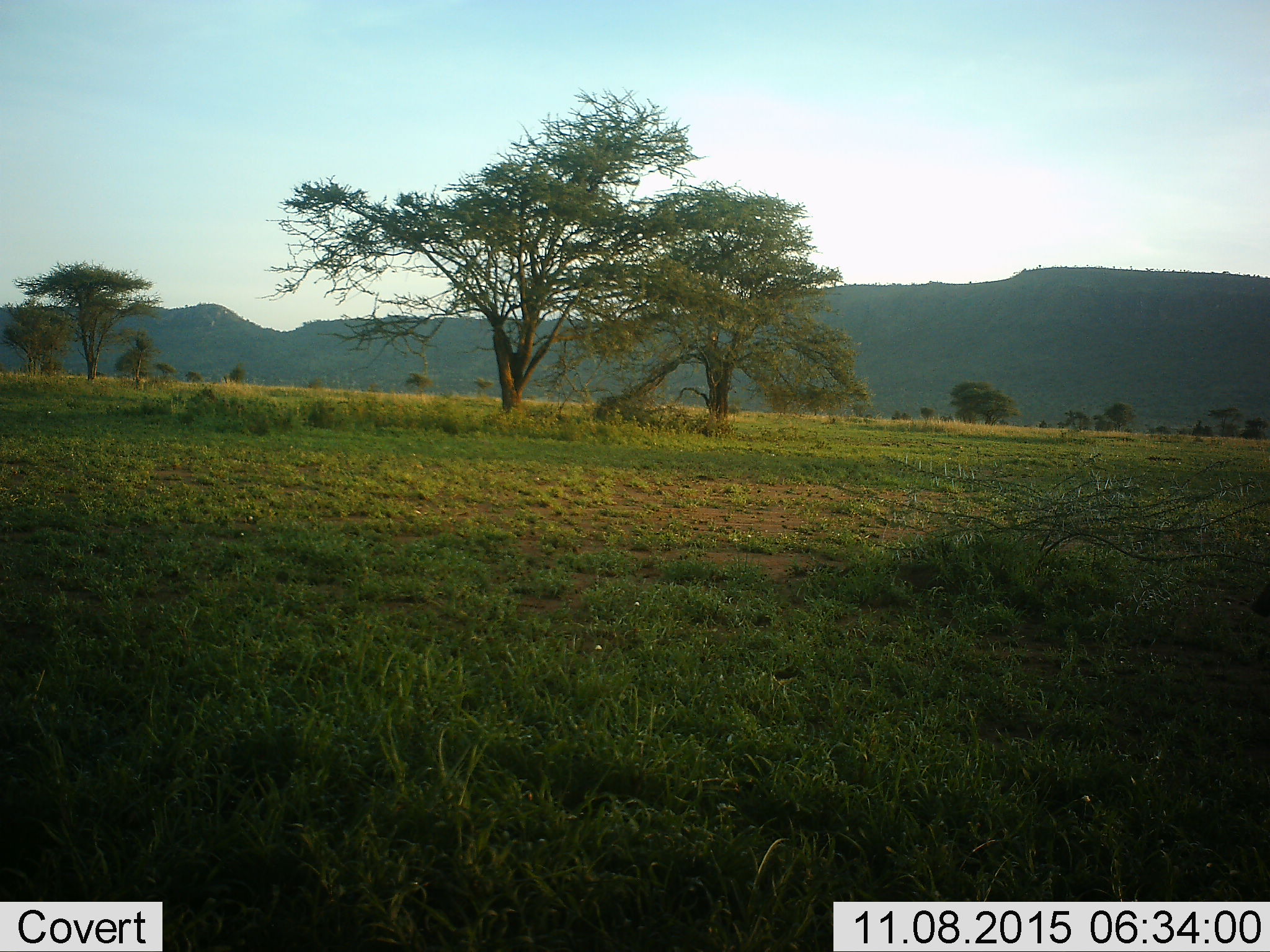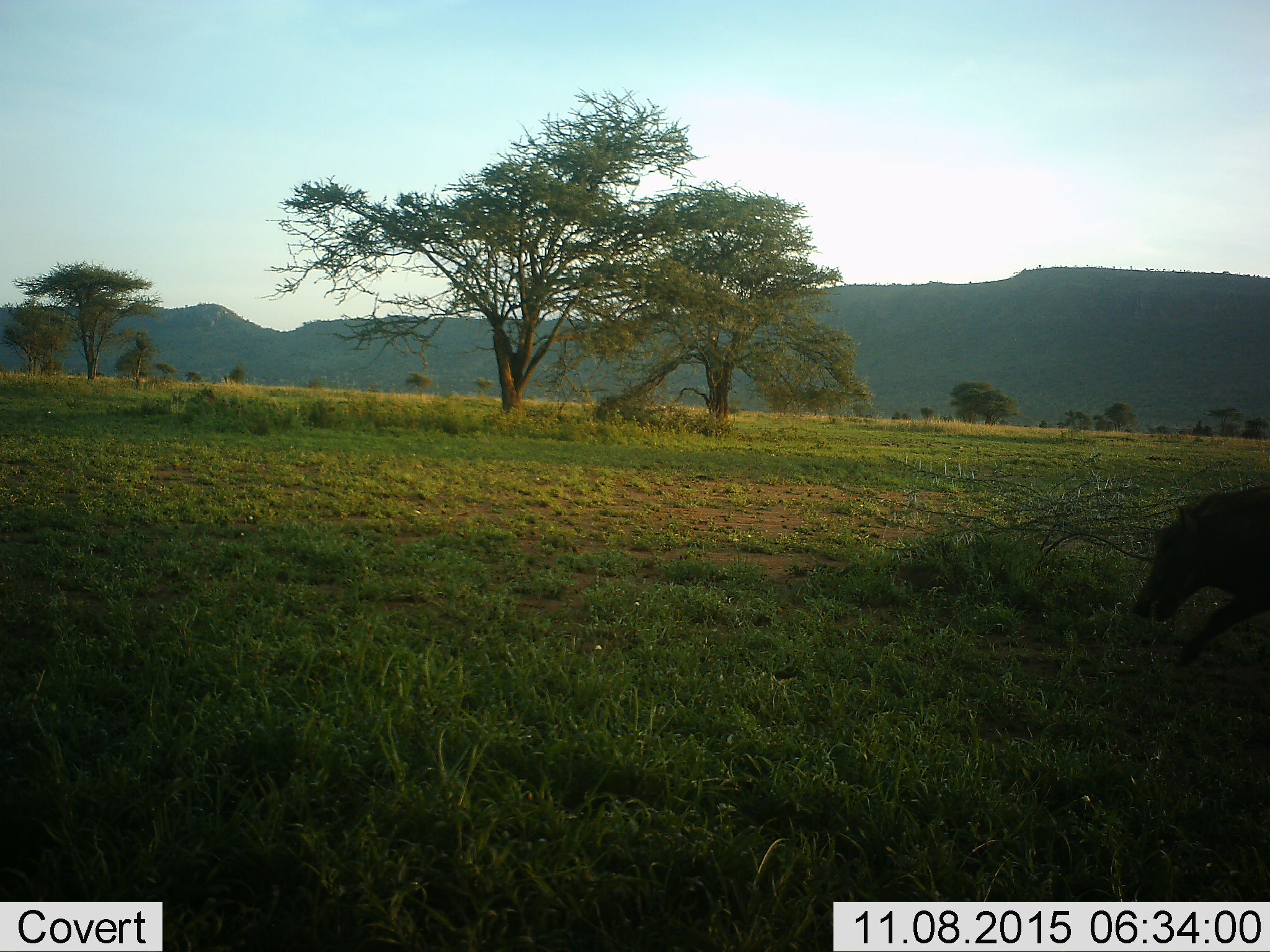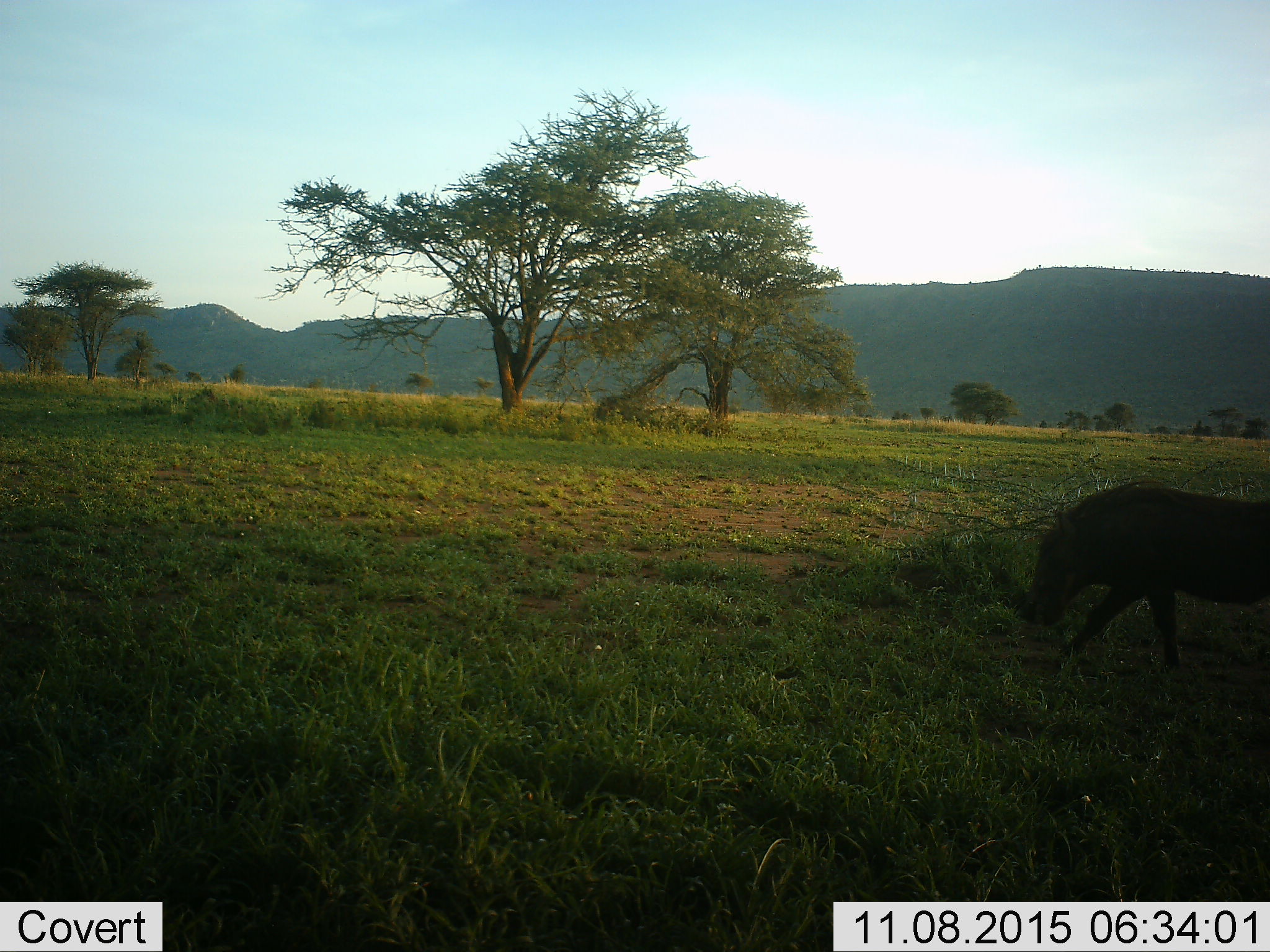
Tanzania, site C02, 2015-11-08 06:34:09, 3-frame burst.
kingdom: Animalia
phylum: Chordata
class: Mammalia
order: Artiodactyla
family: Suidae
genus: Phacochoerus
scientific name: Phacochoerus africanus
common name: warthog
Warthog (Phacochoerus africanus), count 1. Behavior (volunteer vote fractions): standing 0%, resting 0%, moving 100%, interacting 0%. Young present (vote fraction): 0%. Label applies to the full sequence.